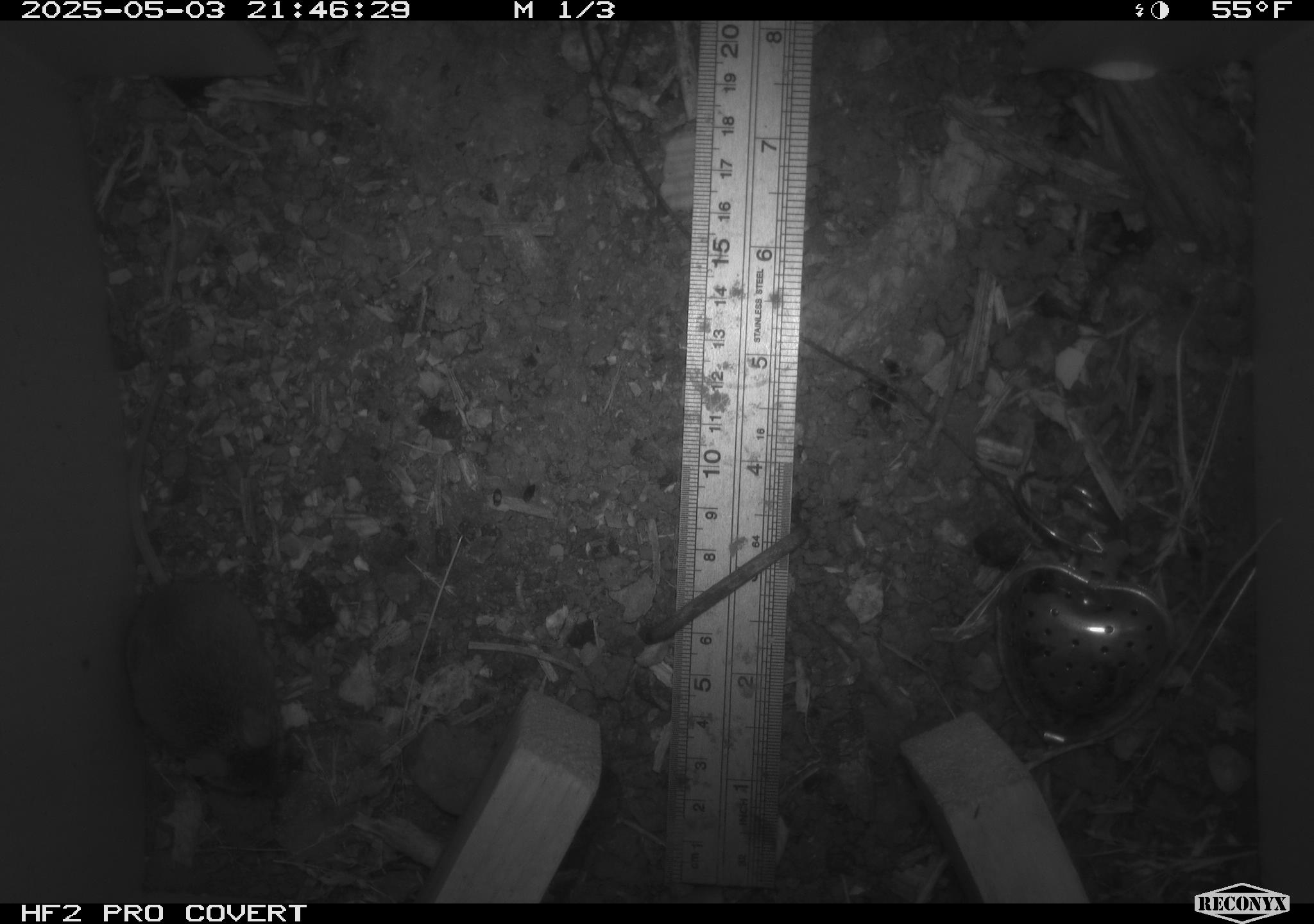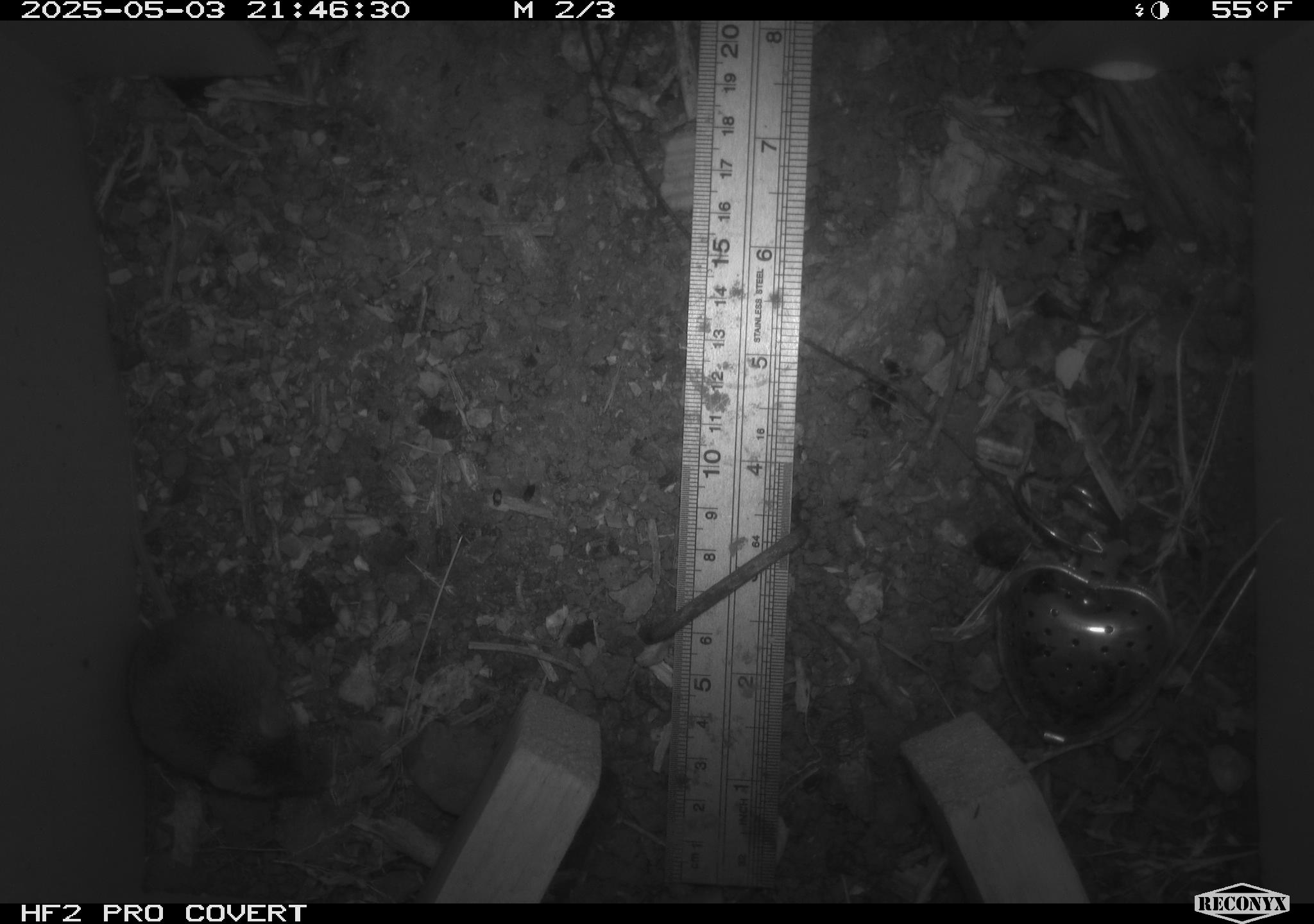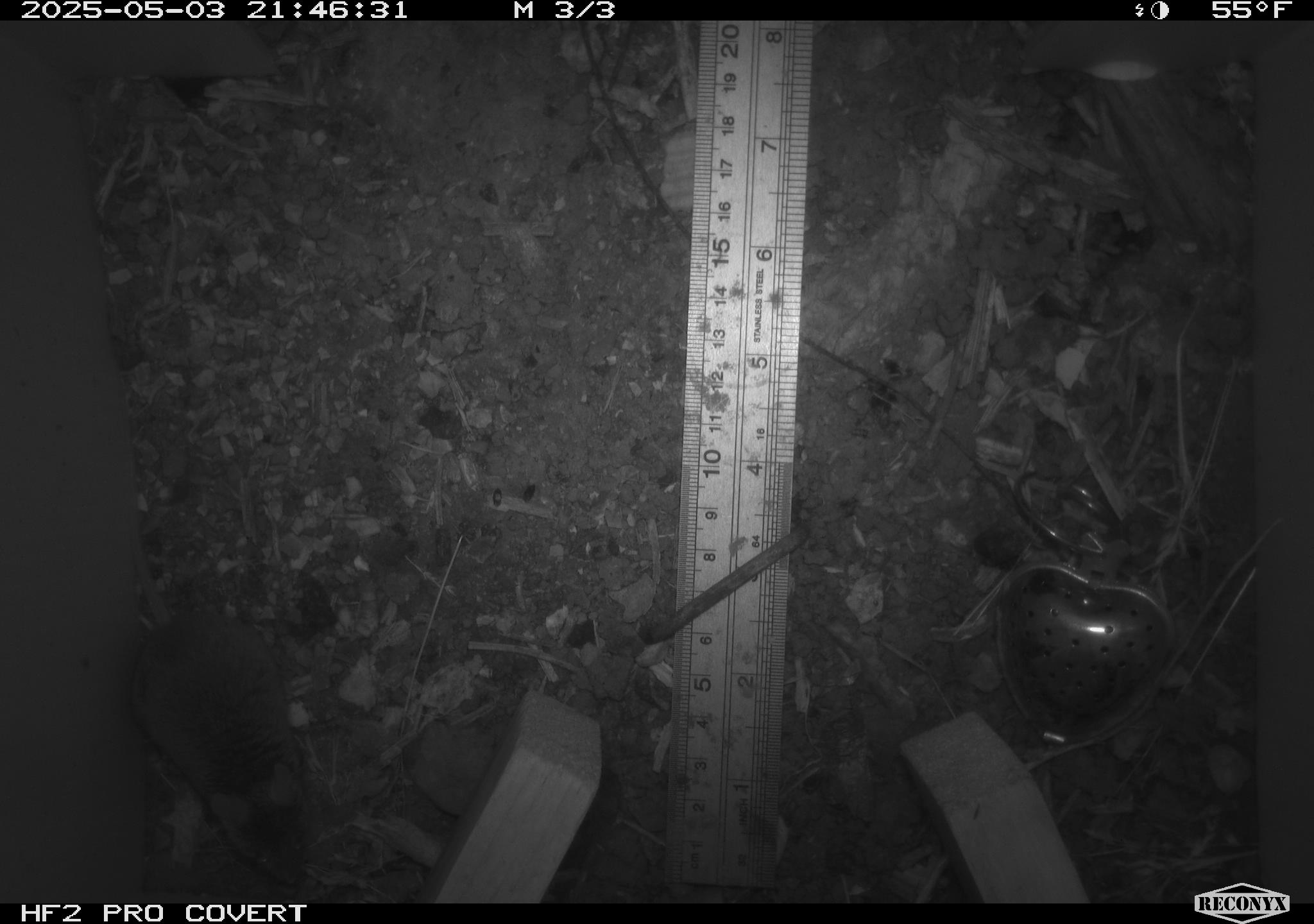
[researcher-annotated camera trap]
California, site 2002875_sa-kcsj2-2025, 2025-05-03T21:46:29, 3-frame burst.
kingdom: Animalia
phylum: Chordata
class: Mammalia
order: Rodentia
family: Muridae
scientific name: Muridae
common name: murids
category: muridae family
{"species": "muridae family (murids) (Muridae)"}